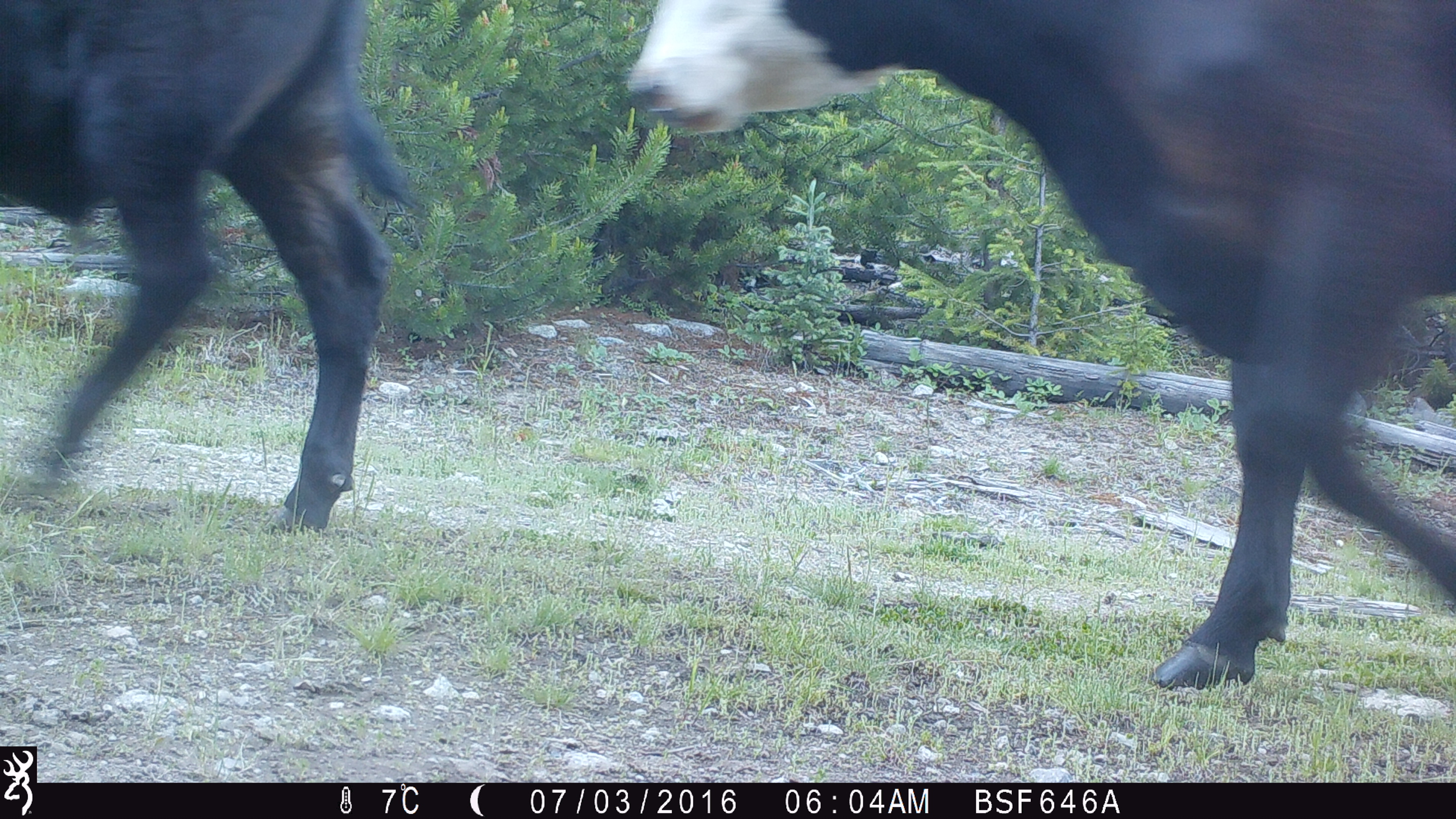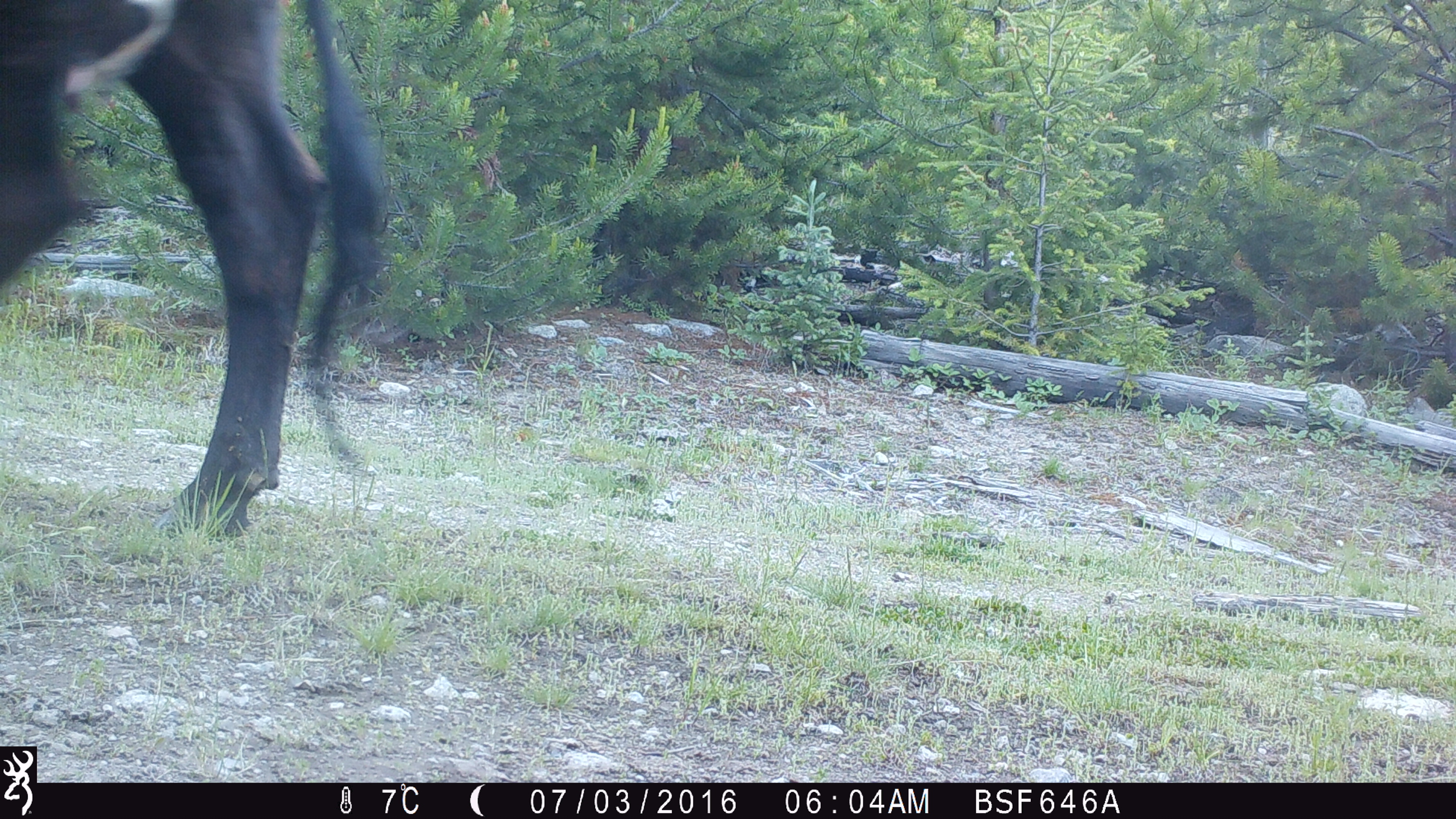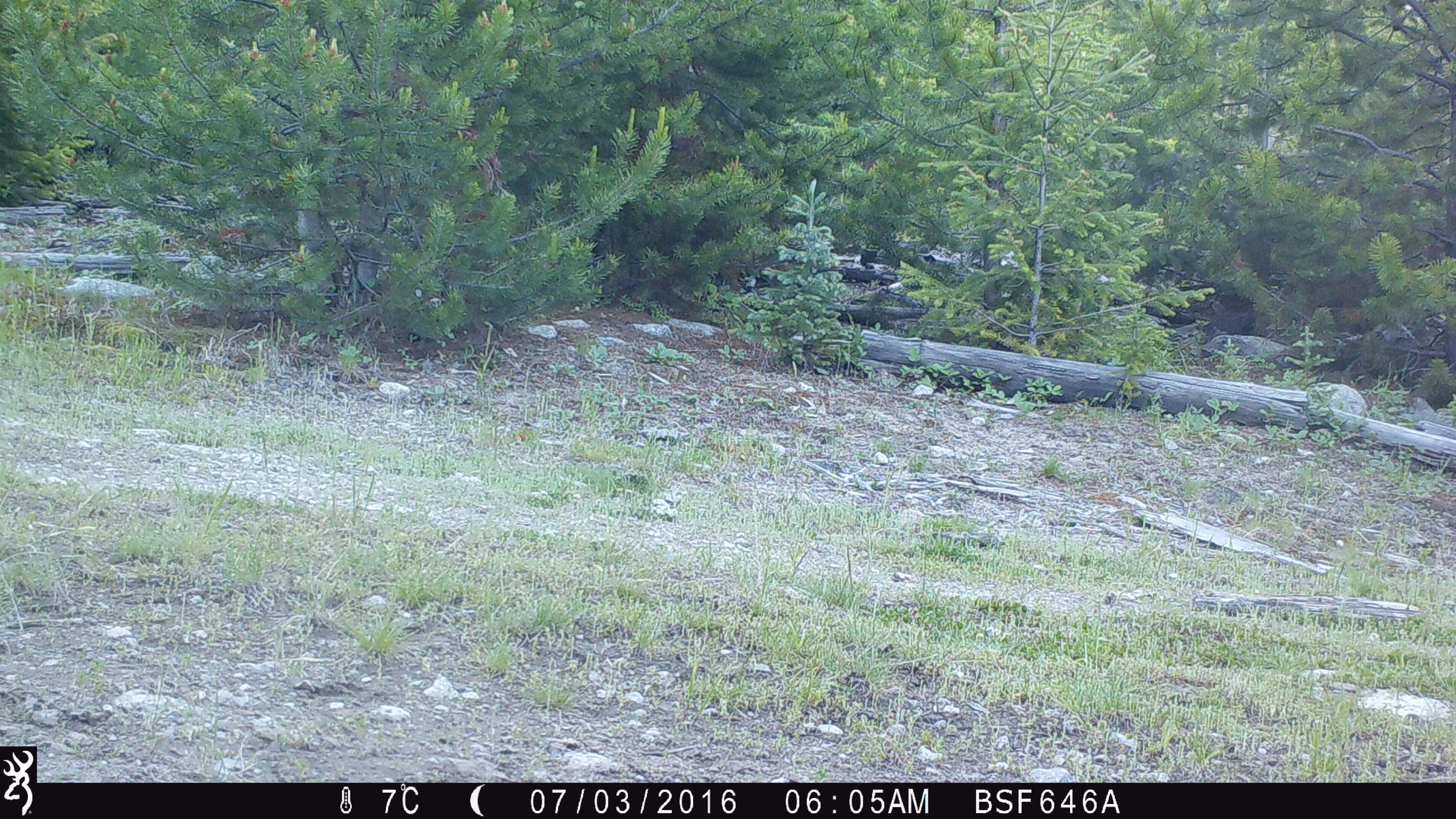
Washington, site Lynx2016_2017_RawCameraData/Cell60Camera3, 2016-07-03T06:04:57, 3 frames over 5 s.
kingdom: Animalia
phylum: Chordata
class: Mammalia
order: Artiodactyla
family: Bovidae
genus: Bos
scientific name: Bos taurus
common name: domestic cattle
Domestic cattle (Bos taurus). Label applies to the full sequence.